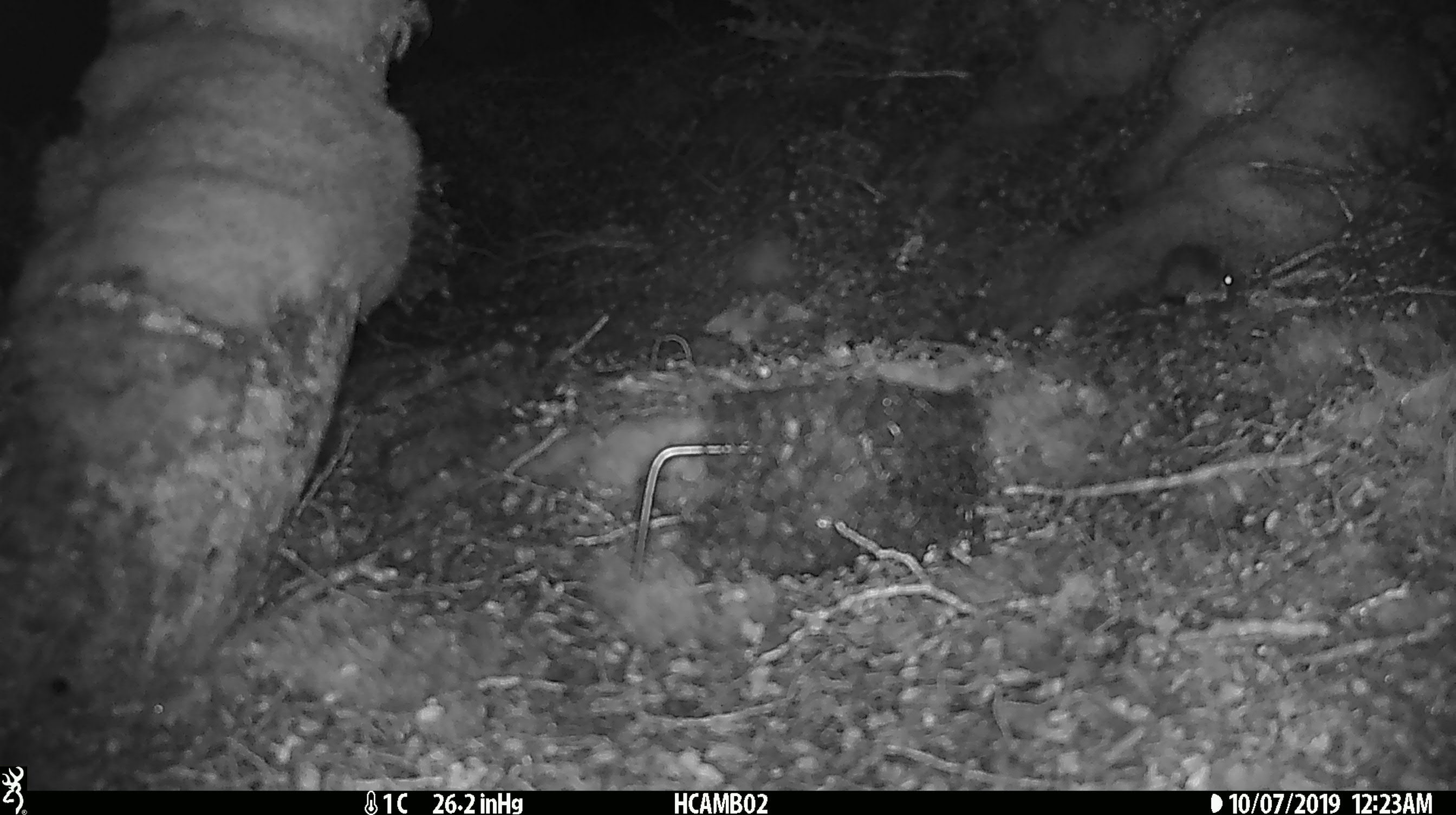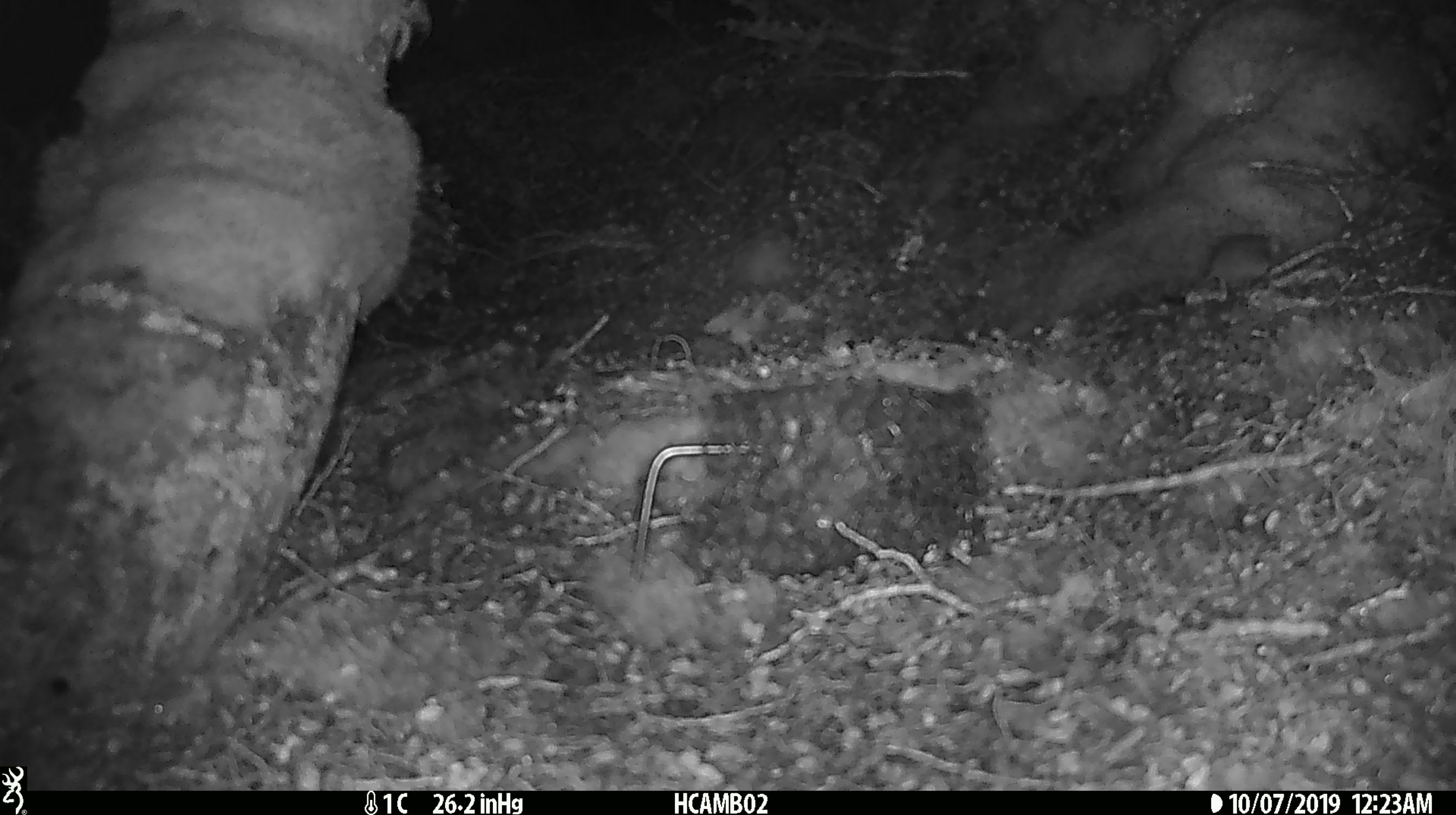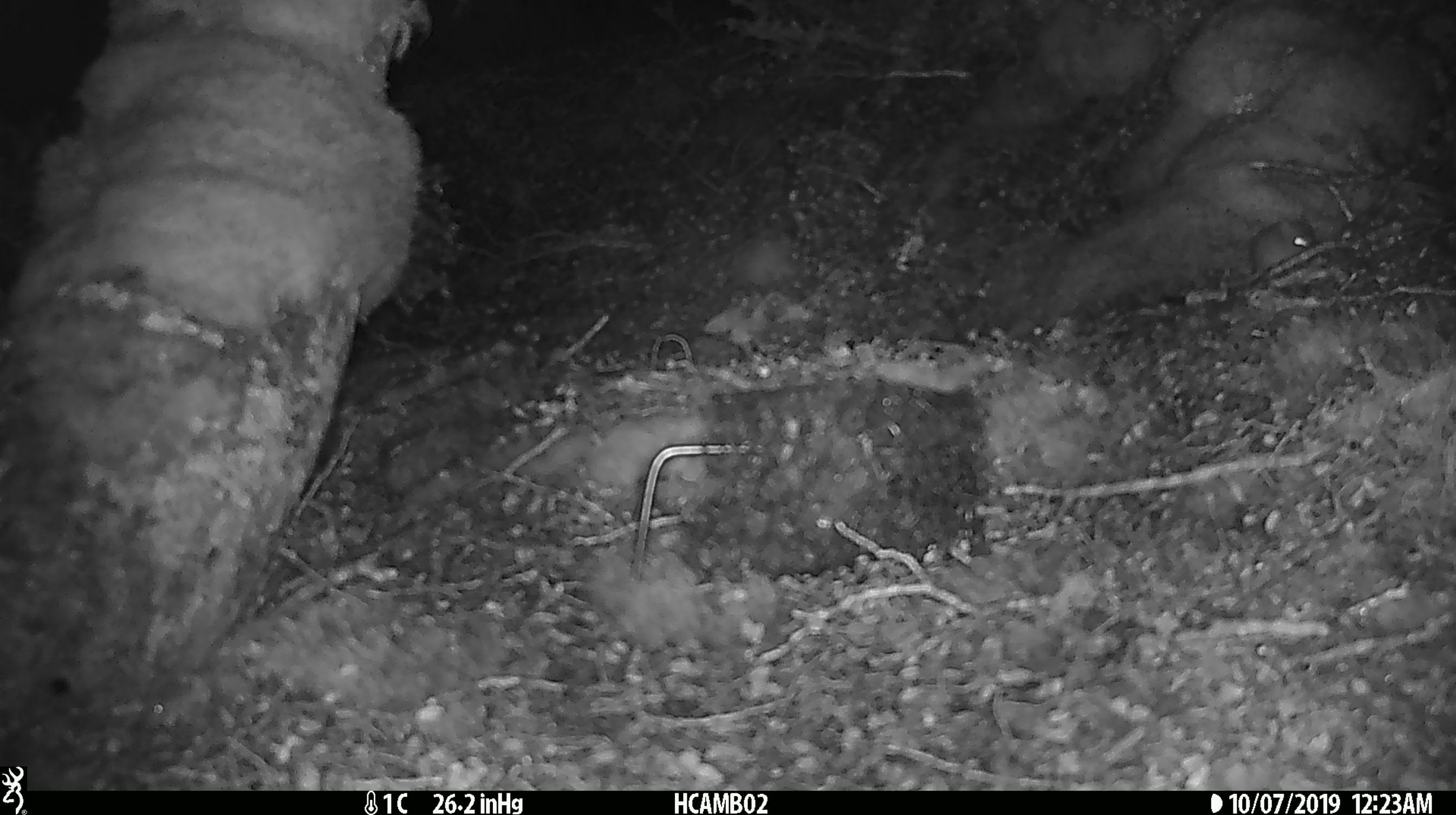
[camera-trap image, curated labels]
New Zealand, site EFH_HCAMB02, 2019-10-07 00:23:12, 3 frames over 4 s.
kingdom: Animalia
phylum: Chordata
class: Mammalia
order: Rodentia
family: Muridae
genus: Mus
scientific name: Mus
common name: mouse